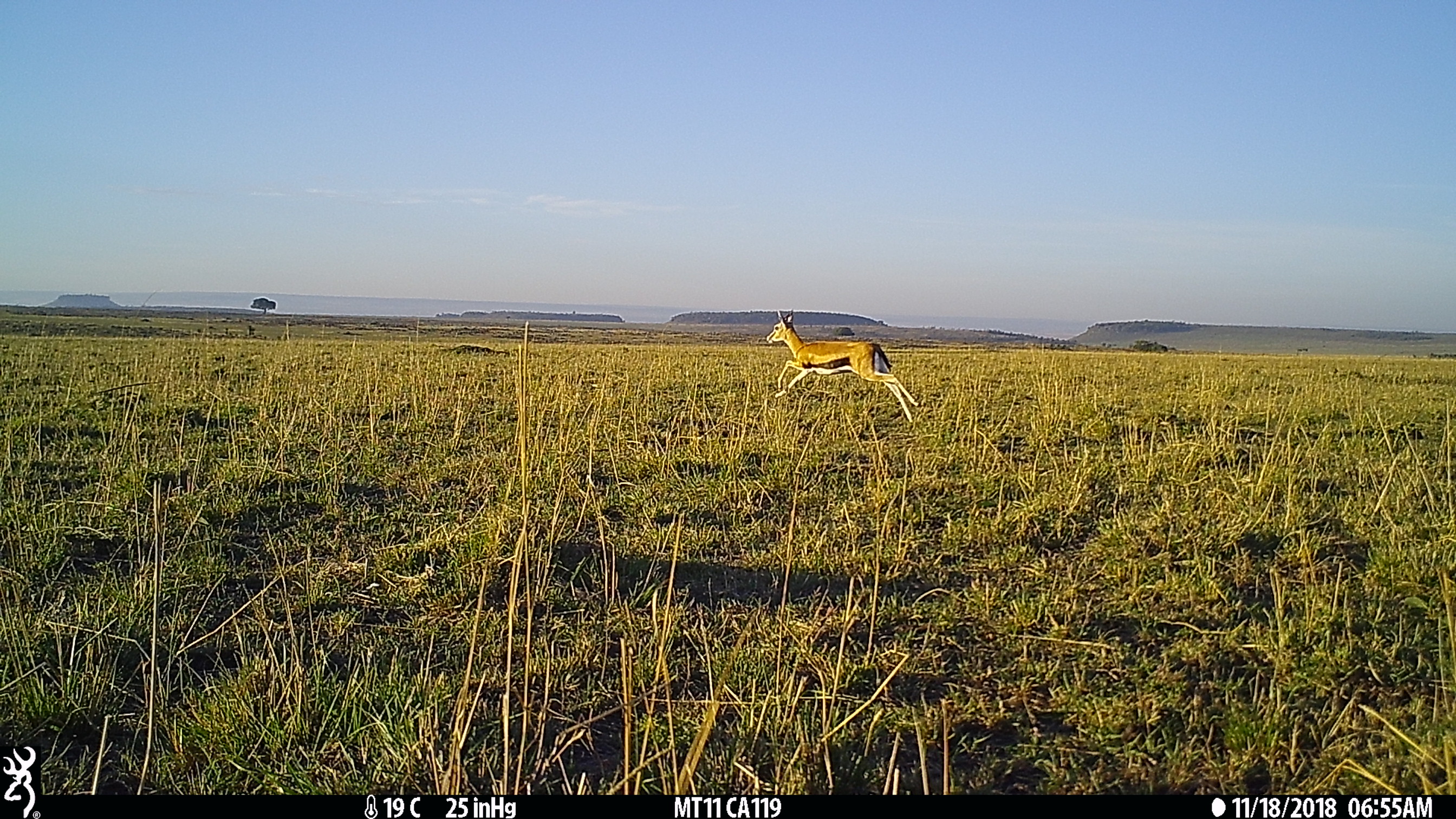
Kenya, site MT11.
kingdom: Animalia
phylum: Chordata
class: Mammalia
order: Artiodactyla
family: Bovidae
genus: Eudorcas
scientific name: Eudorcas thomsonii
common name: thomon's gazelle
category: gazelle thomsons